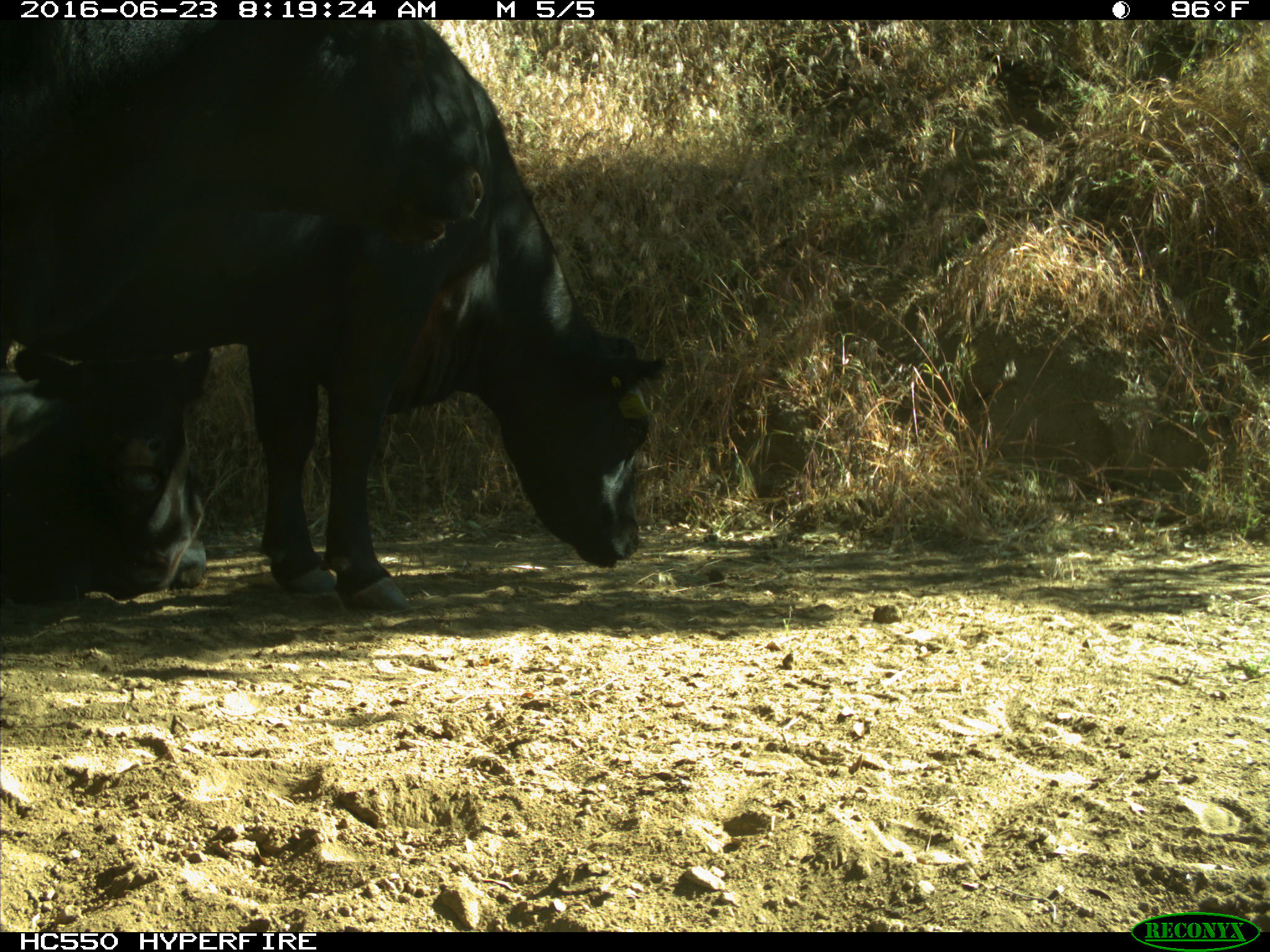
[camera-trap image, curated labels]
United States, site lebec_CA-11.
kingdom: Animalia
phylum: Chordata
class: Mammalia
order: Artiodactyla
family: Bovidae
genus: Bos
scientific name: Bos taurus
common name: domestic cow